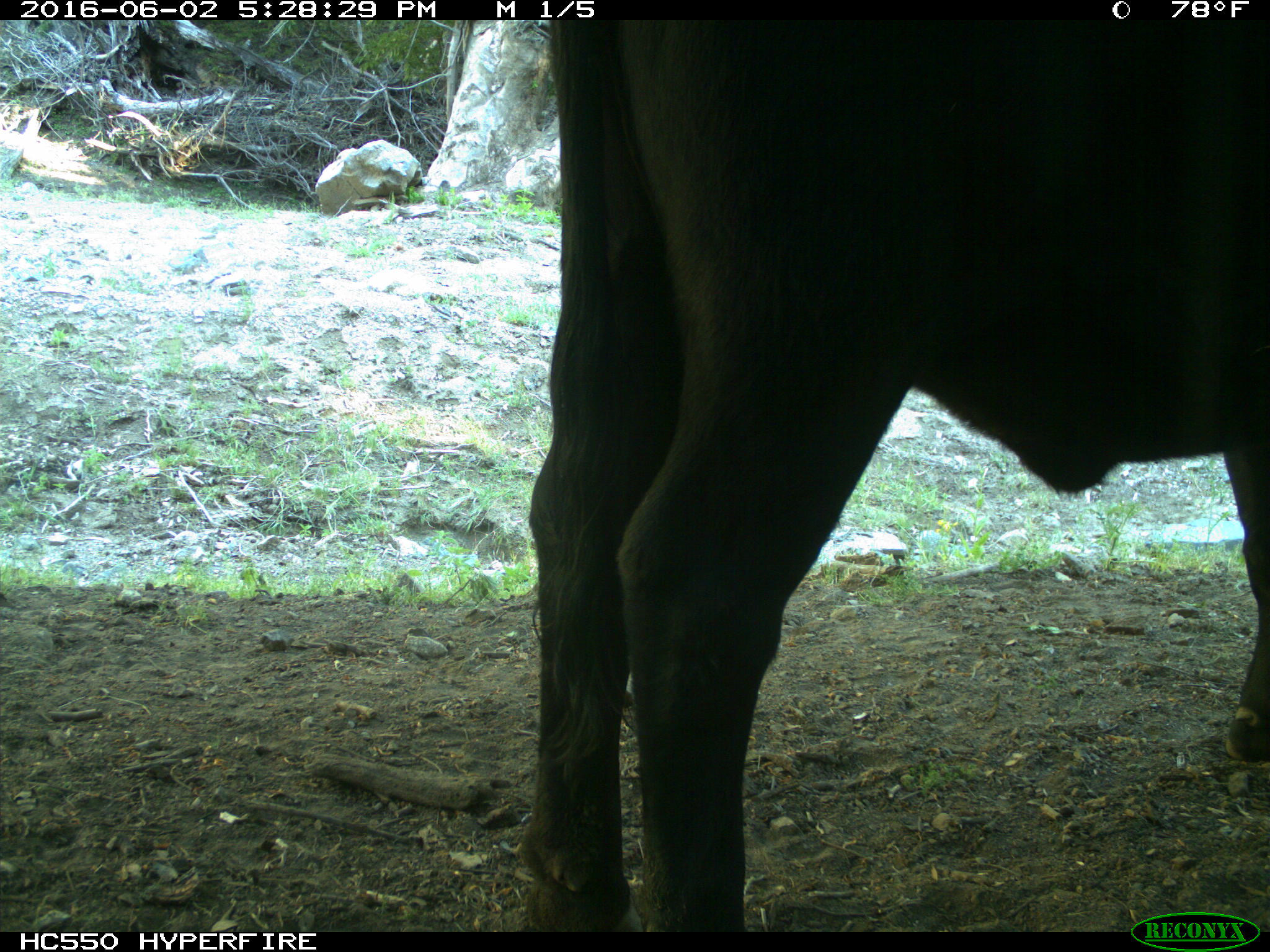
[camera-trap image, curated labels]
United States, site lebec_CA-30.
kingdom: Animalia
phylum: Chordata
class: Mammalia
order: Artiodactyla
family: Bovidae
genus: Bos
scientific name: Bos taurus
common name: domestic cow